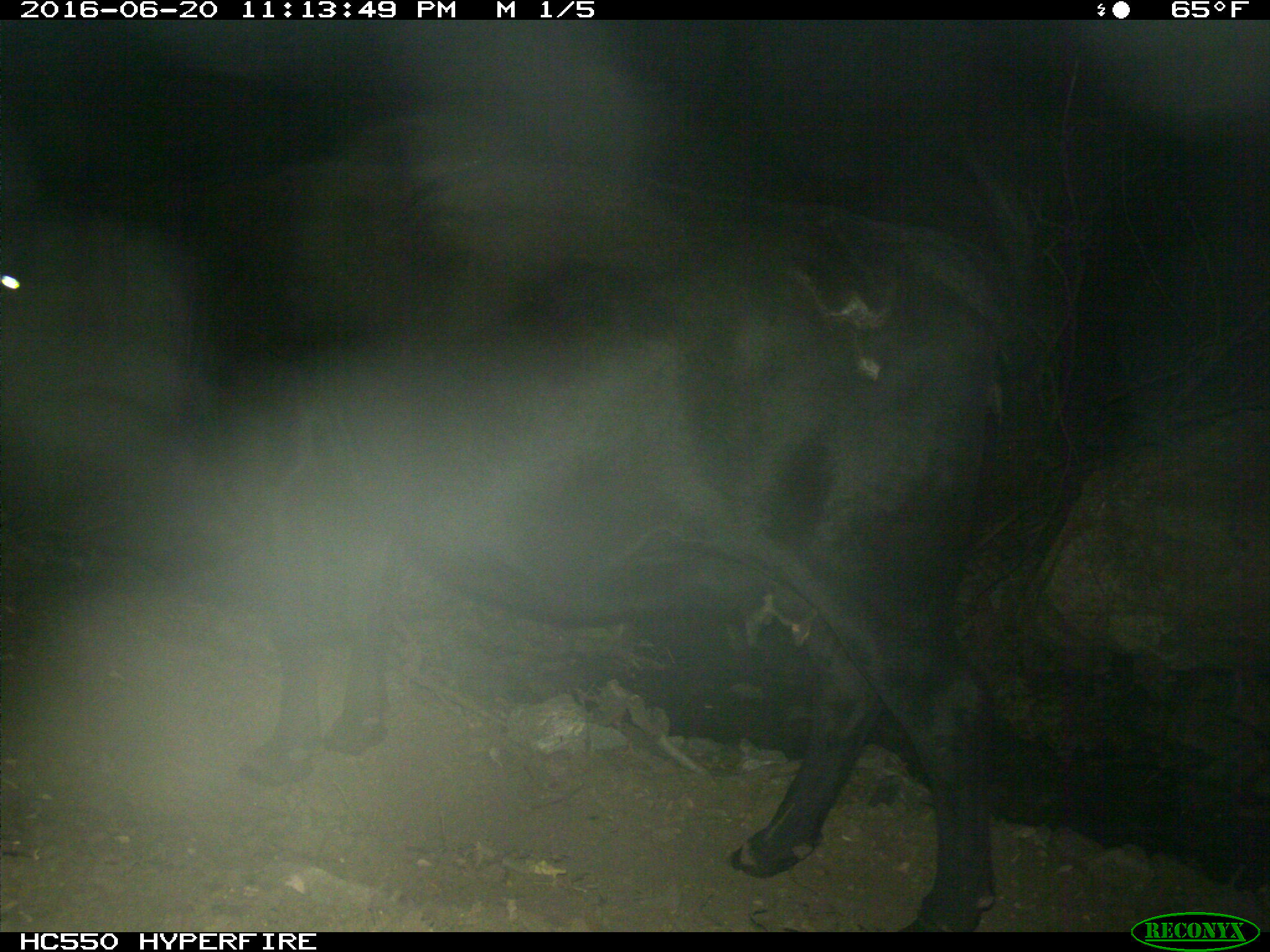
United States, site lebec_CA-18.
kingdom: Animalia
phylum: Chordata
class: Mammalia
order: Artiodactyla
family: Bovidae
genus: Bos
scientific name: Bos taurus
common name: domestic cow